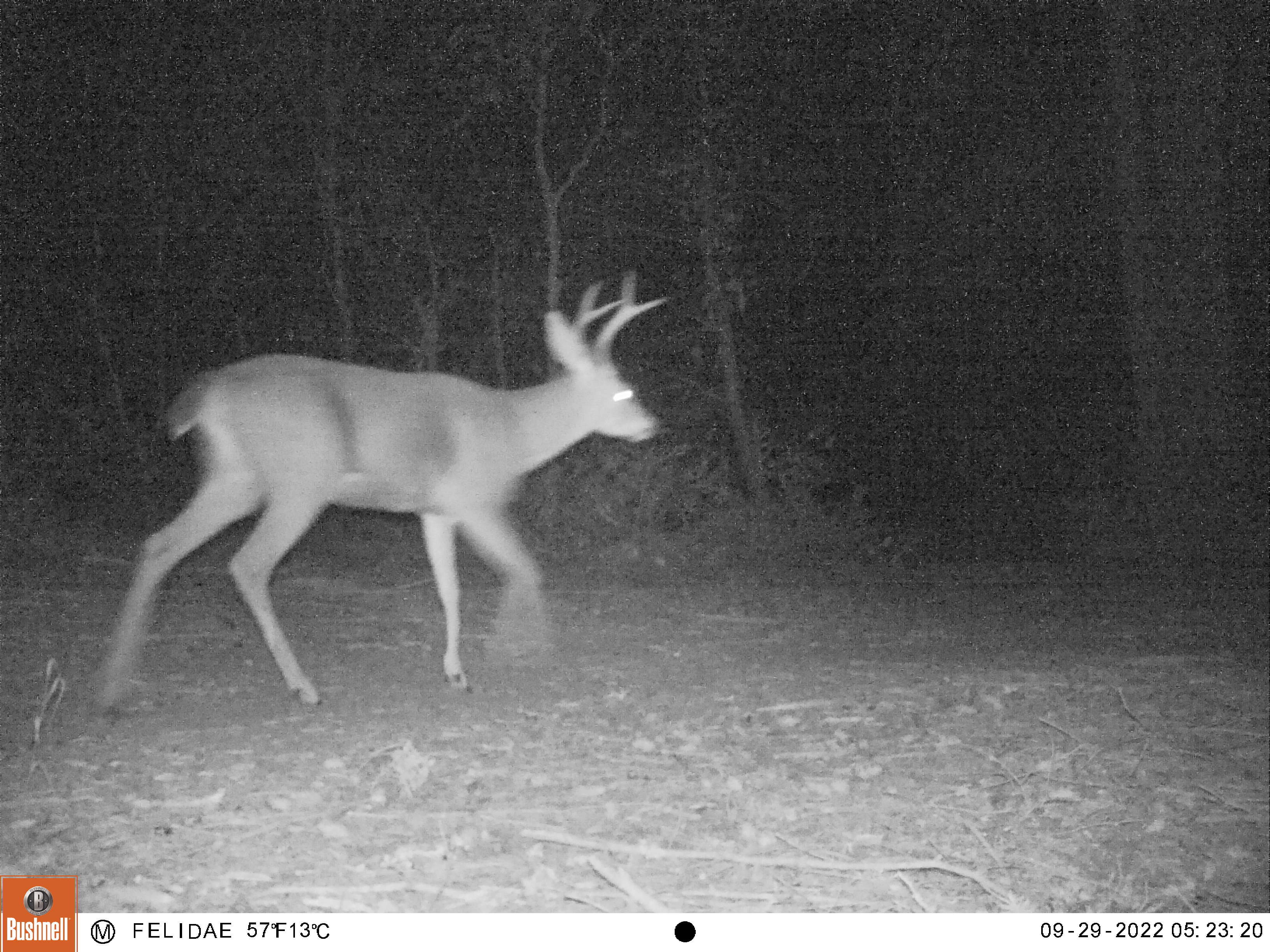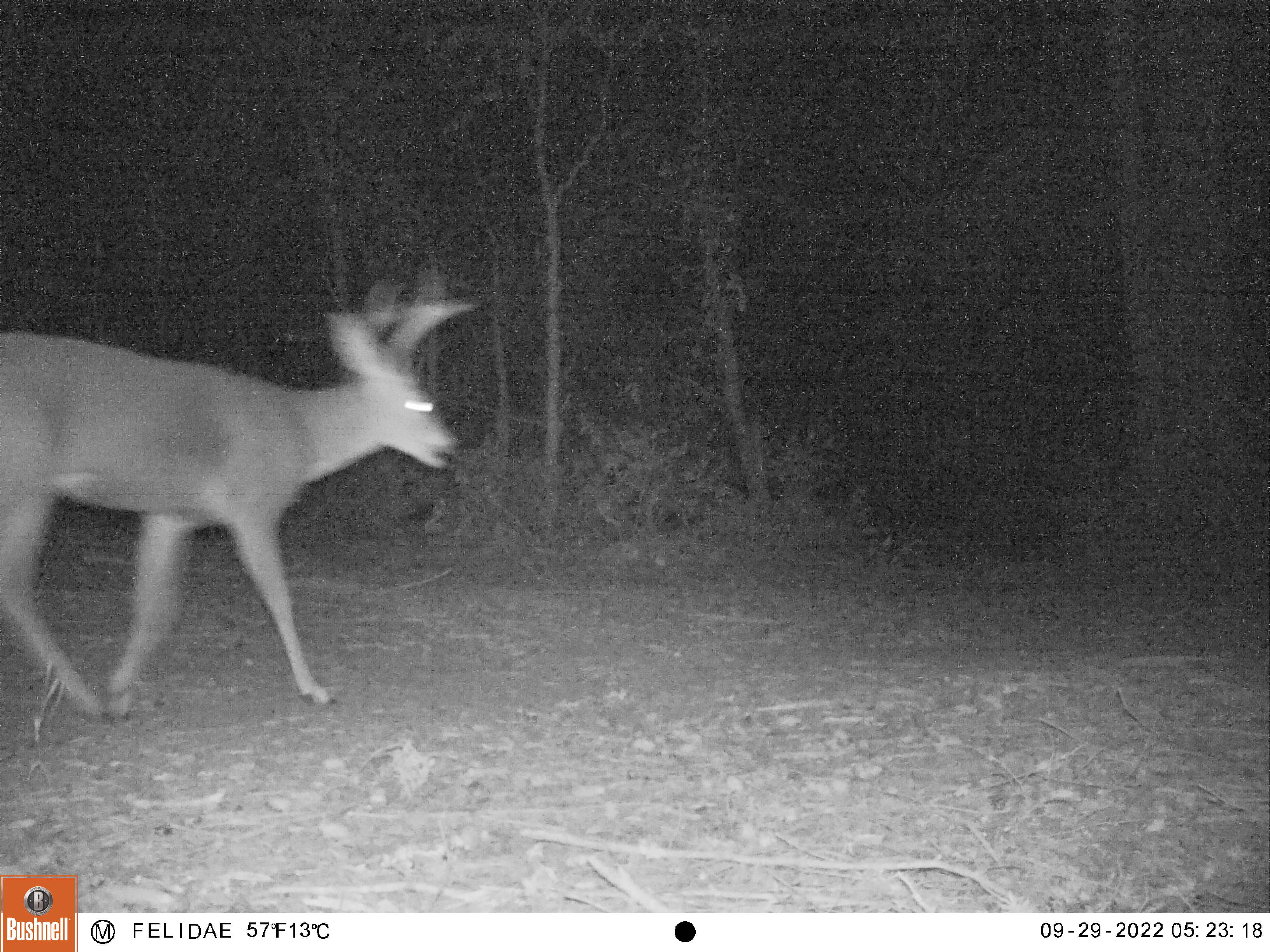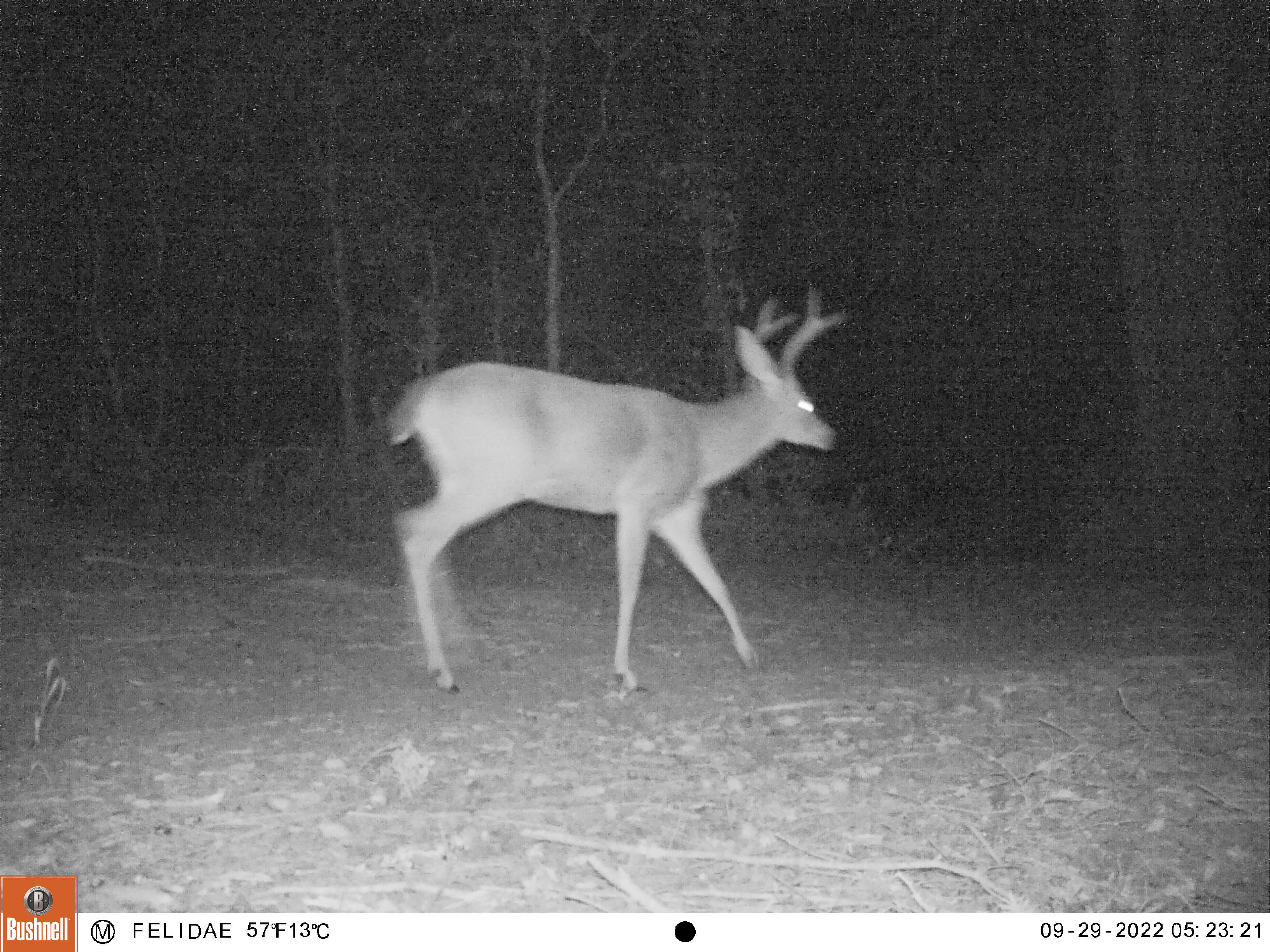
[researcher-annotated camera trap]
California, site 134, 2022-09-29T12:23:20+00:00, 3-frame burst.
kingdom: Animalia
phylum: Chordata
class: Mammalia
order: Artiodactyla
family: Cervidae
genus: Odocoileus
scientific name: Odocoileus hemionus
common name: mule deer